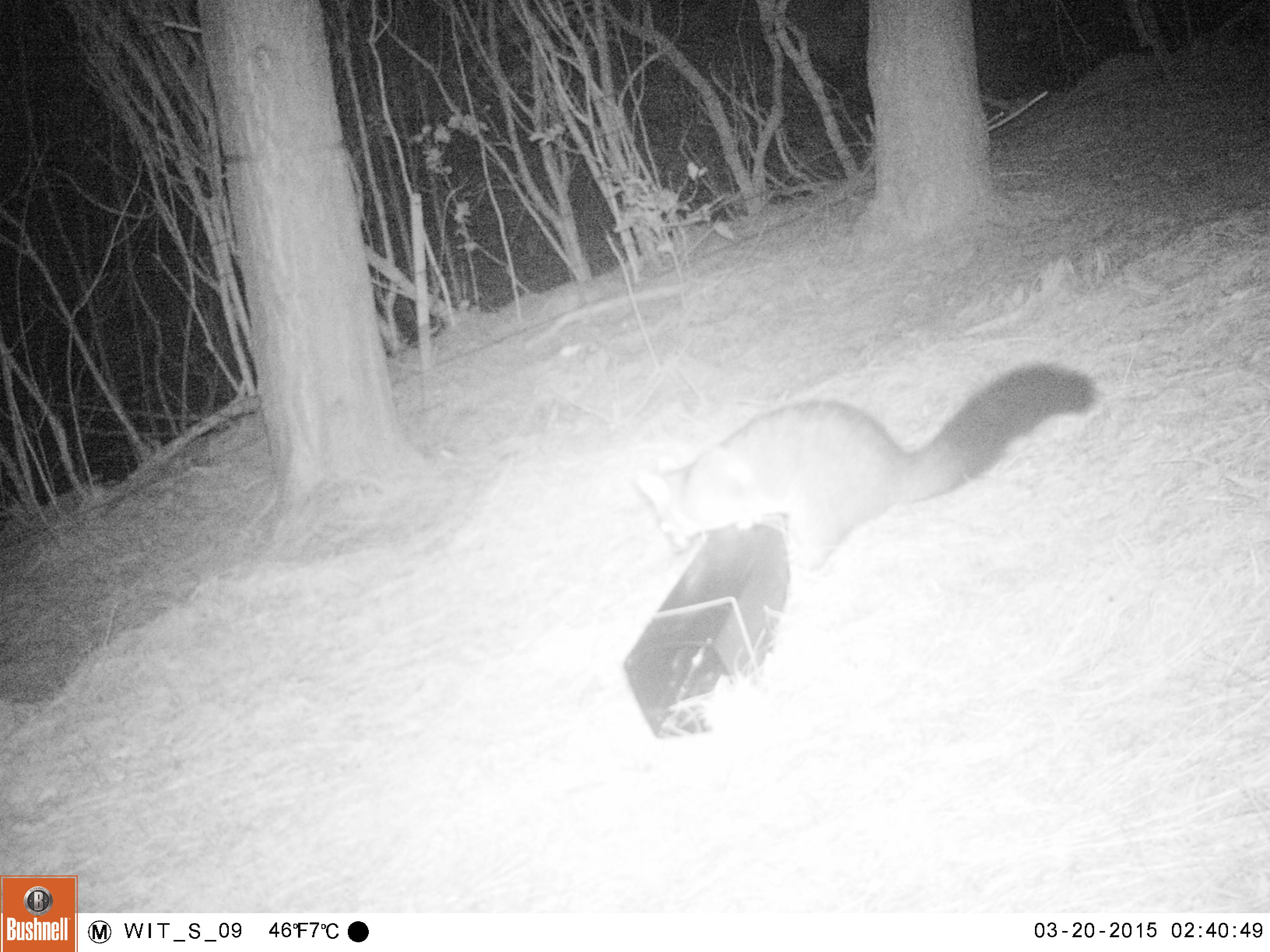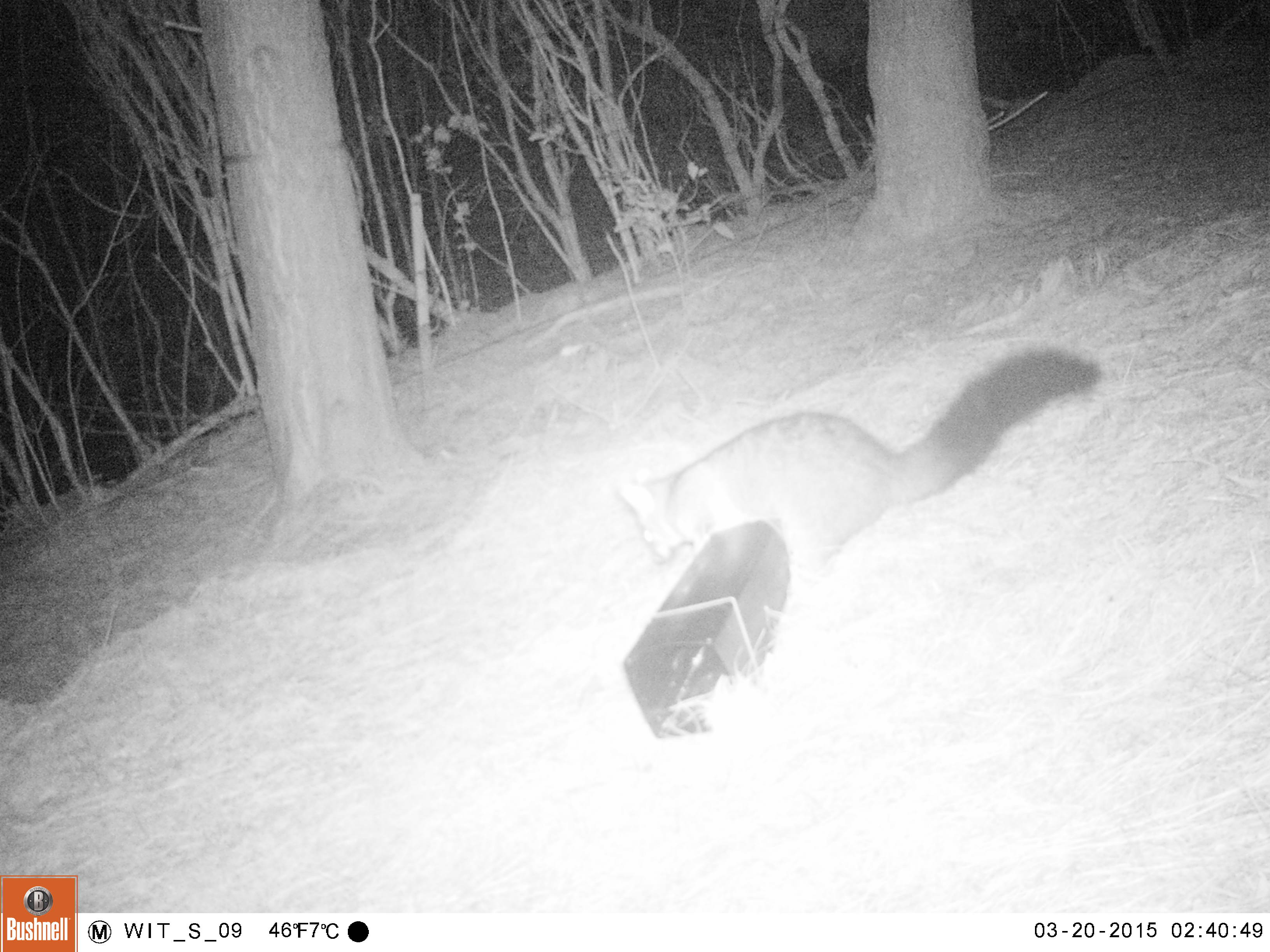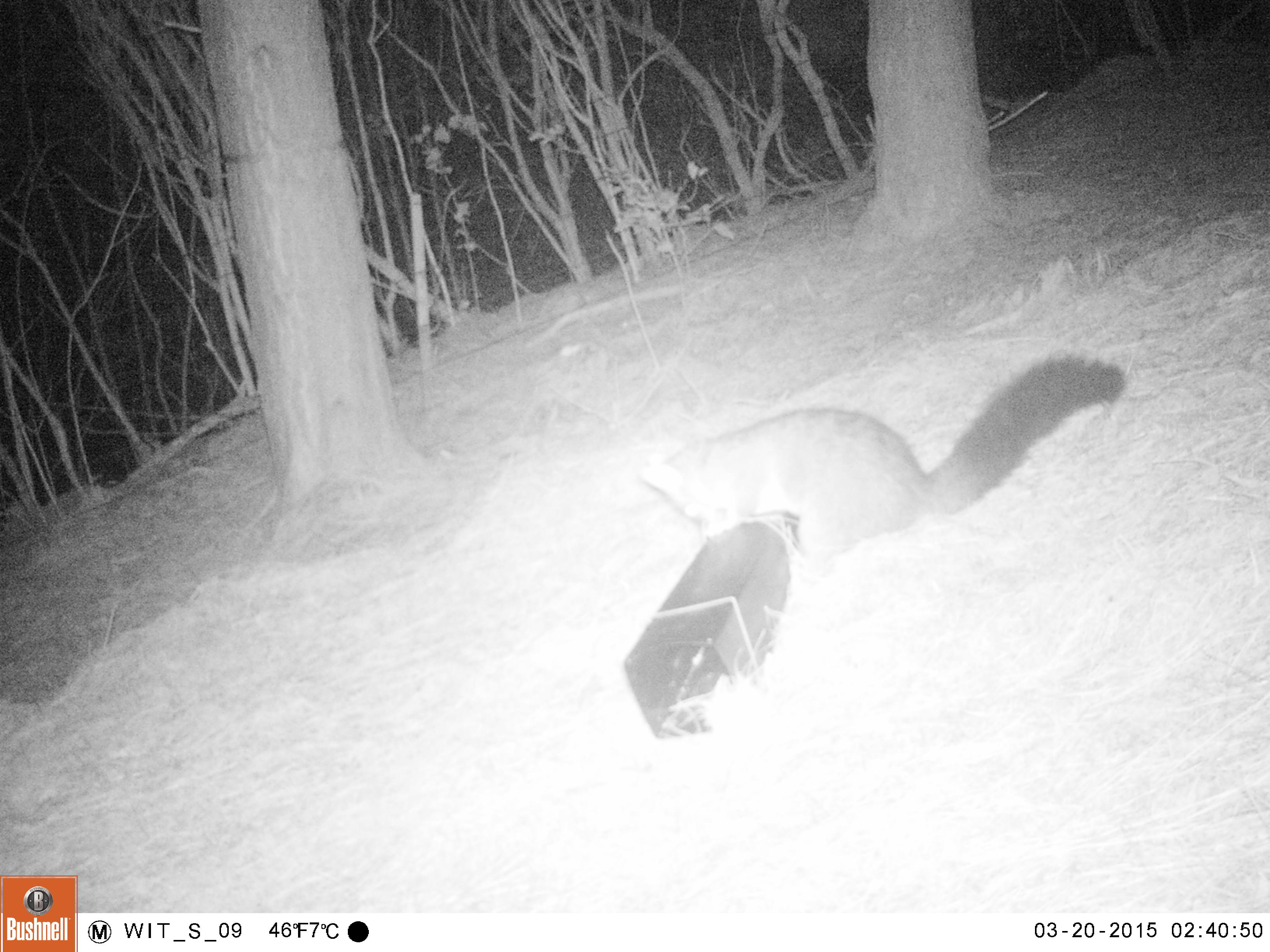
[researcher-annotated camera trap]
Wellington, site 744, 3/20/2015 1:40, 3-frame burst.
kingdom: Animalia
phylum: Chordata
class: Mammalia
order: Didelphimorphia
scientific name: Didelphimorphia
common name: possum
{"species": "possum (Didelphimorphia)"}